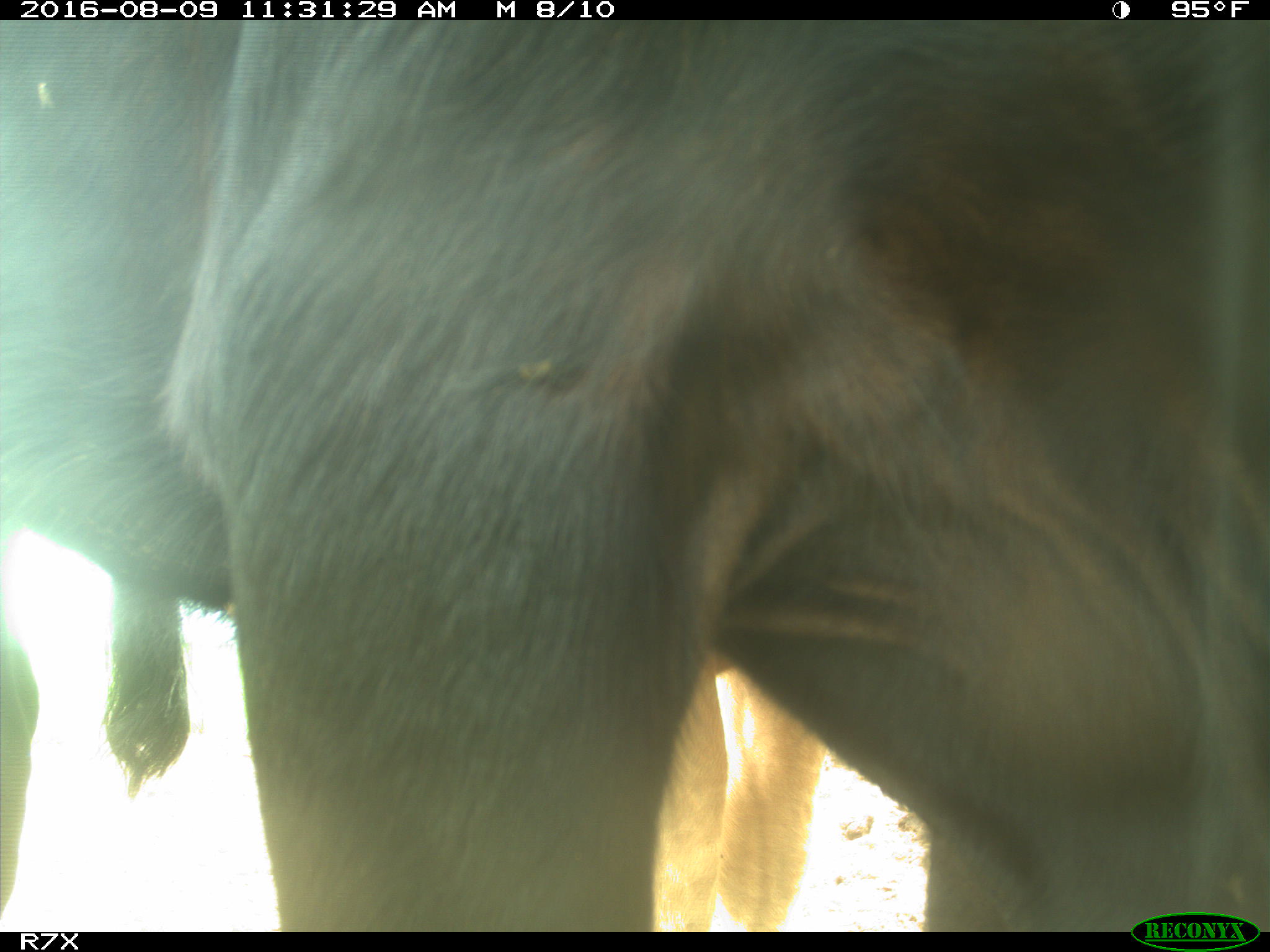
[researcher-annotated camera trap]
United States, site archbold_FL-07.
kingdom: Animalia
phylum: Chordata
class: Mammalia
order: Artiodactyla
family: Bovidae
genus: Bos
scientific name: Bos taurus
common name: domestic cow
Bos taurus (domestic cow).